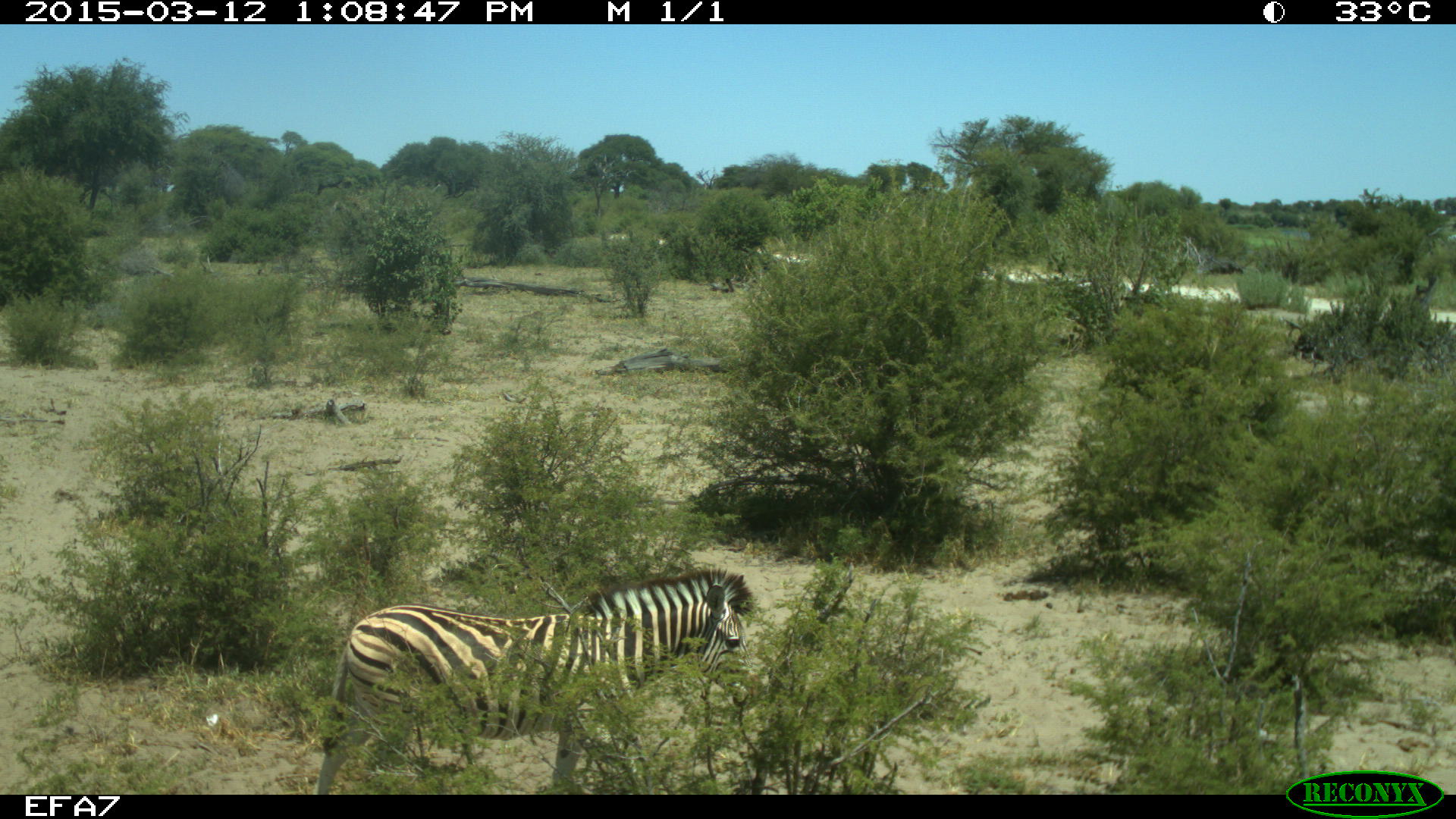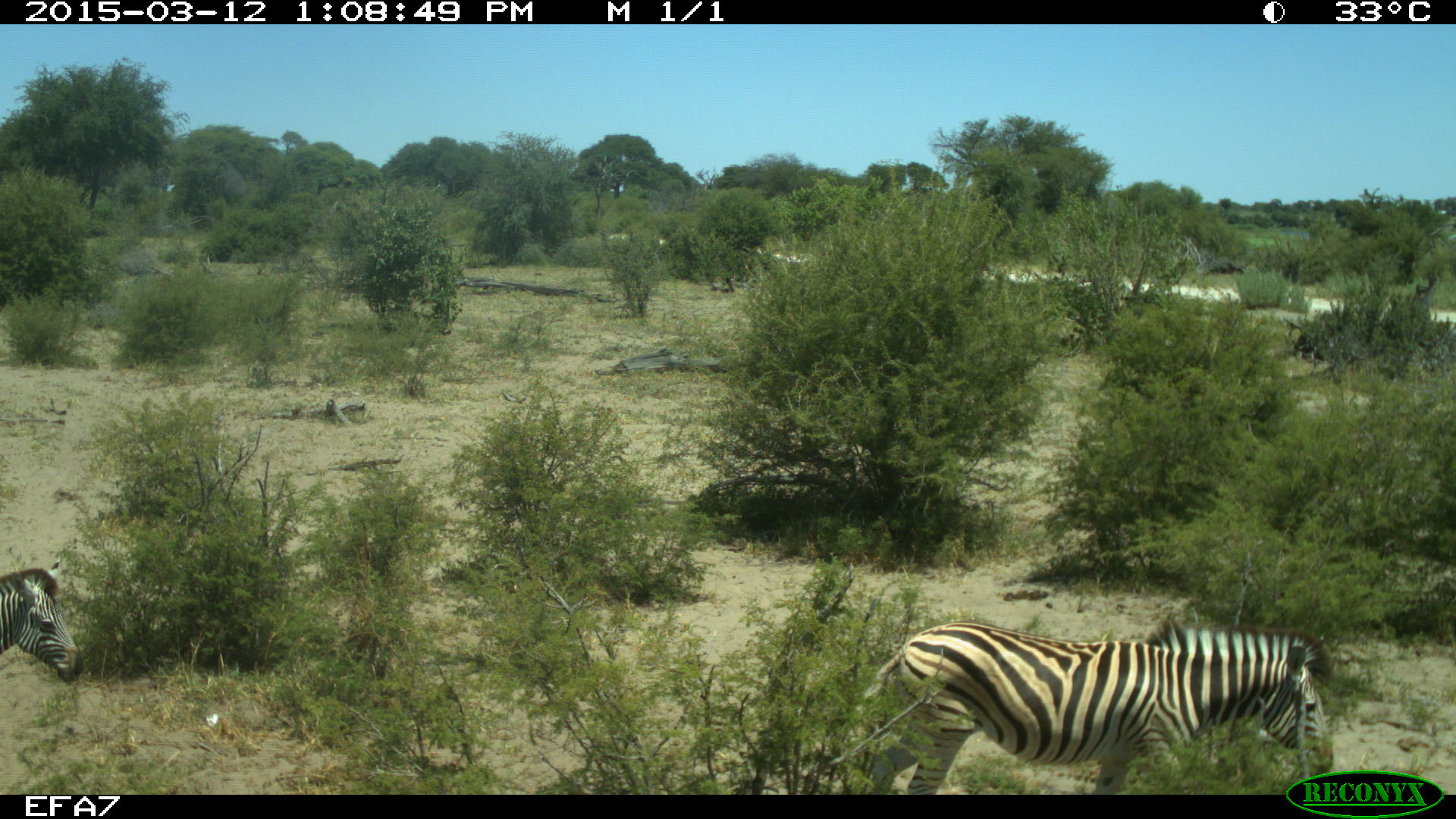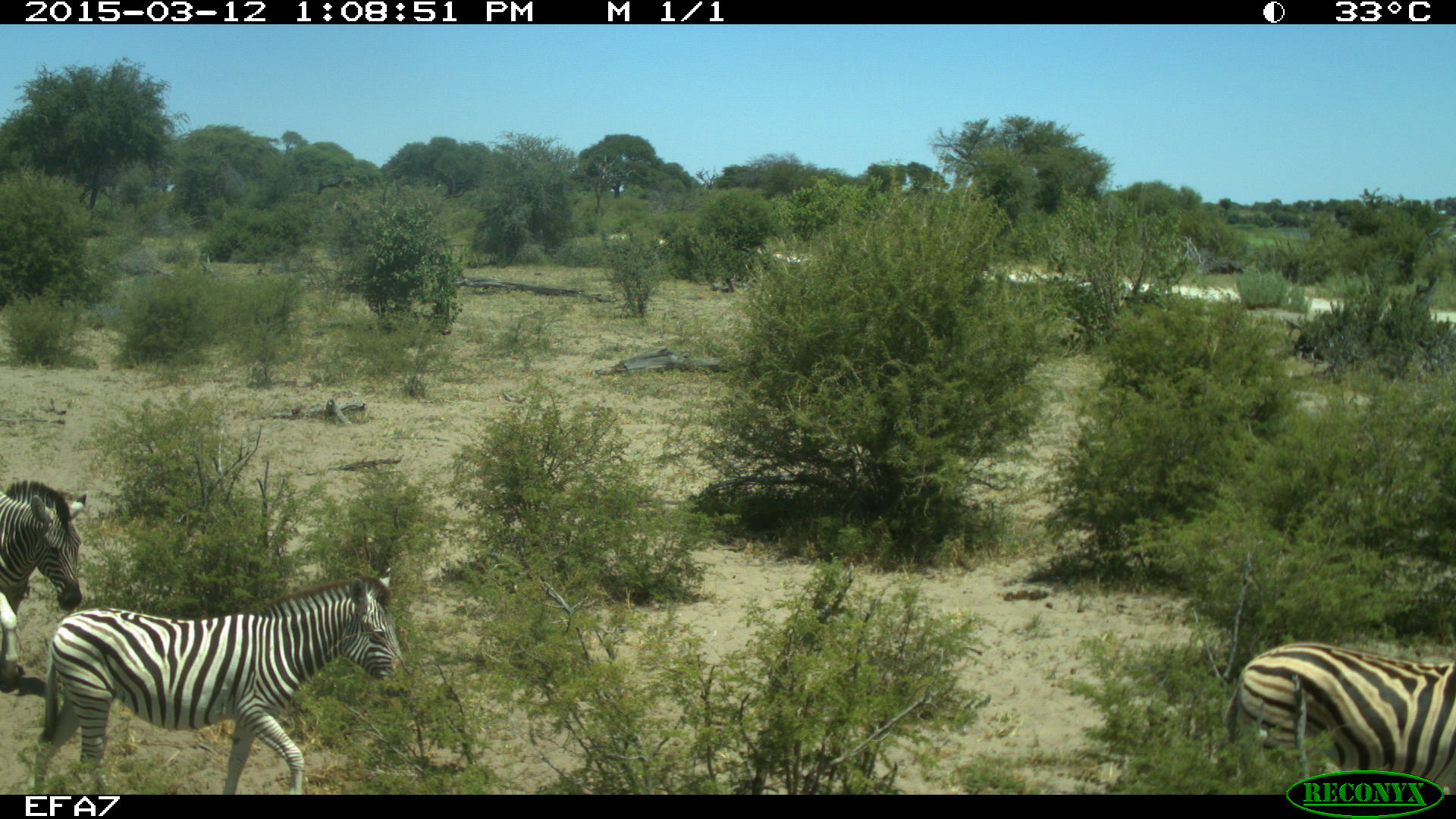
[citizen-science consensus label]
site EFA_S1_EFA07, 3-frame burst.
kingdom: Animalia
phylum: Chordata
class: Mammalia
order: Perissodactyla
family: Equidae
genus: Equus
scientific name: Equus quagga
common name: plains zebra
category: zebraplains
Zebraplains (plains zebra) (Equus quagga), count 3. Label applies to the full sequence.